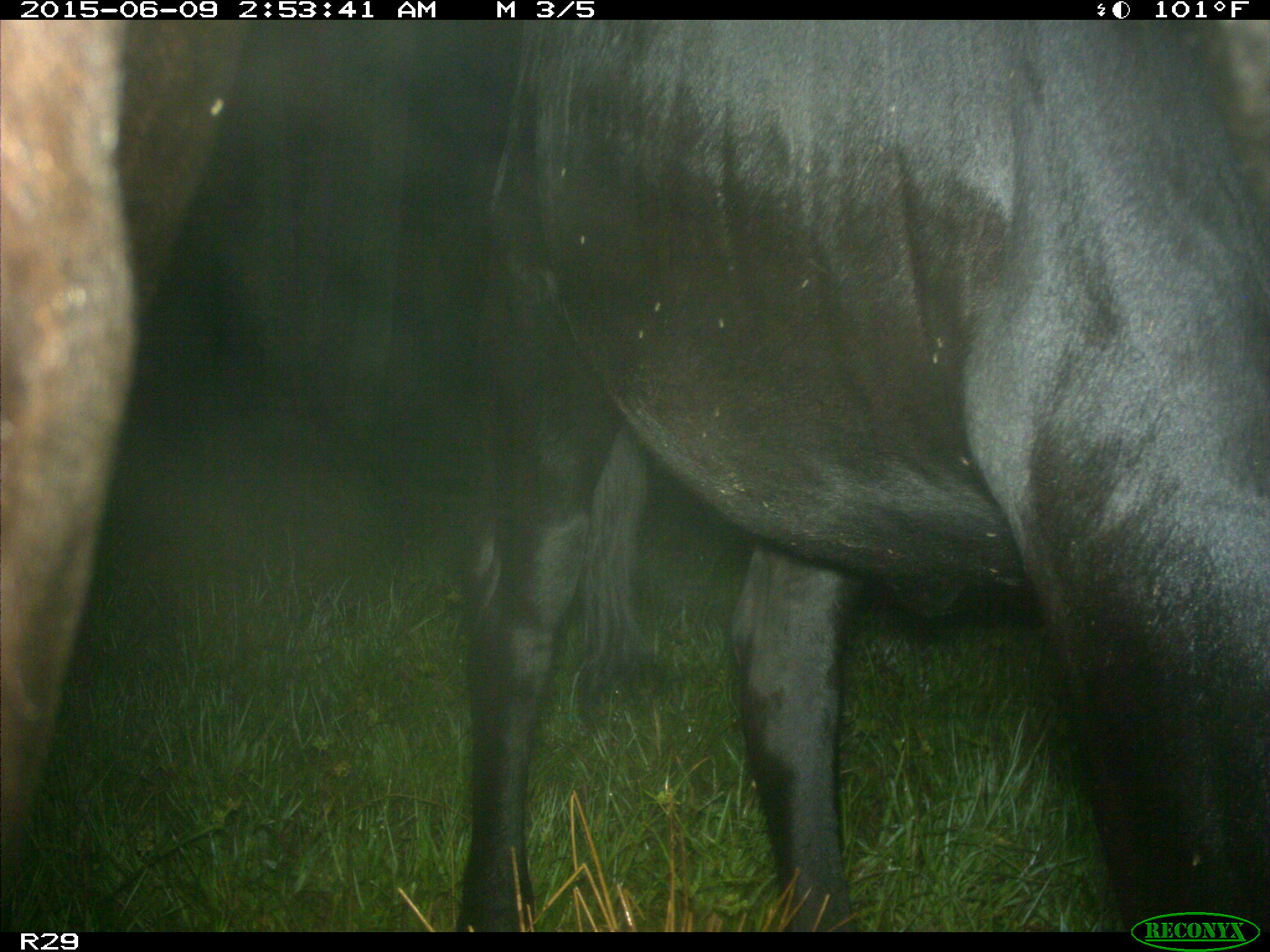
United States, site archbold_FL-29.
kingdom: Animalia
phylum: Chordata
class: Mammalia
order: Artiodactyla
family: Bovidae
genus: Bos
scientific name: Bos taurus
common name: domestic cow